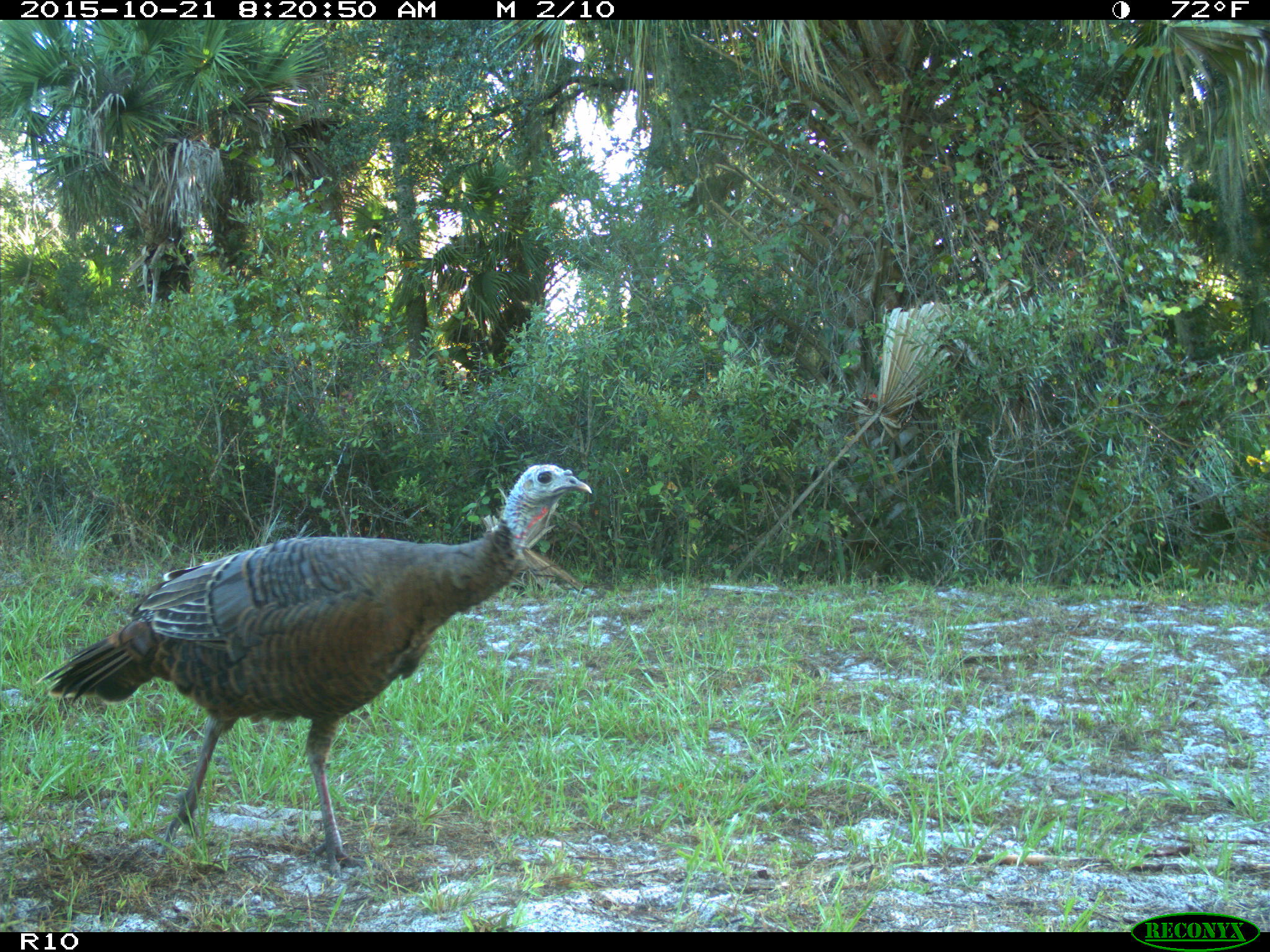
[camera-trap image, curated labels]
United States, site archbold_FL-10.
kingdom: Animalia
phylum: Chordata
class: Aves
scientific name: Aves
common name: birds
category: unidentified bird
Unidentified bird (birds) (Aves).